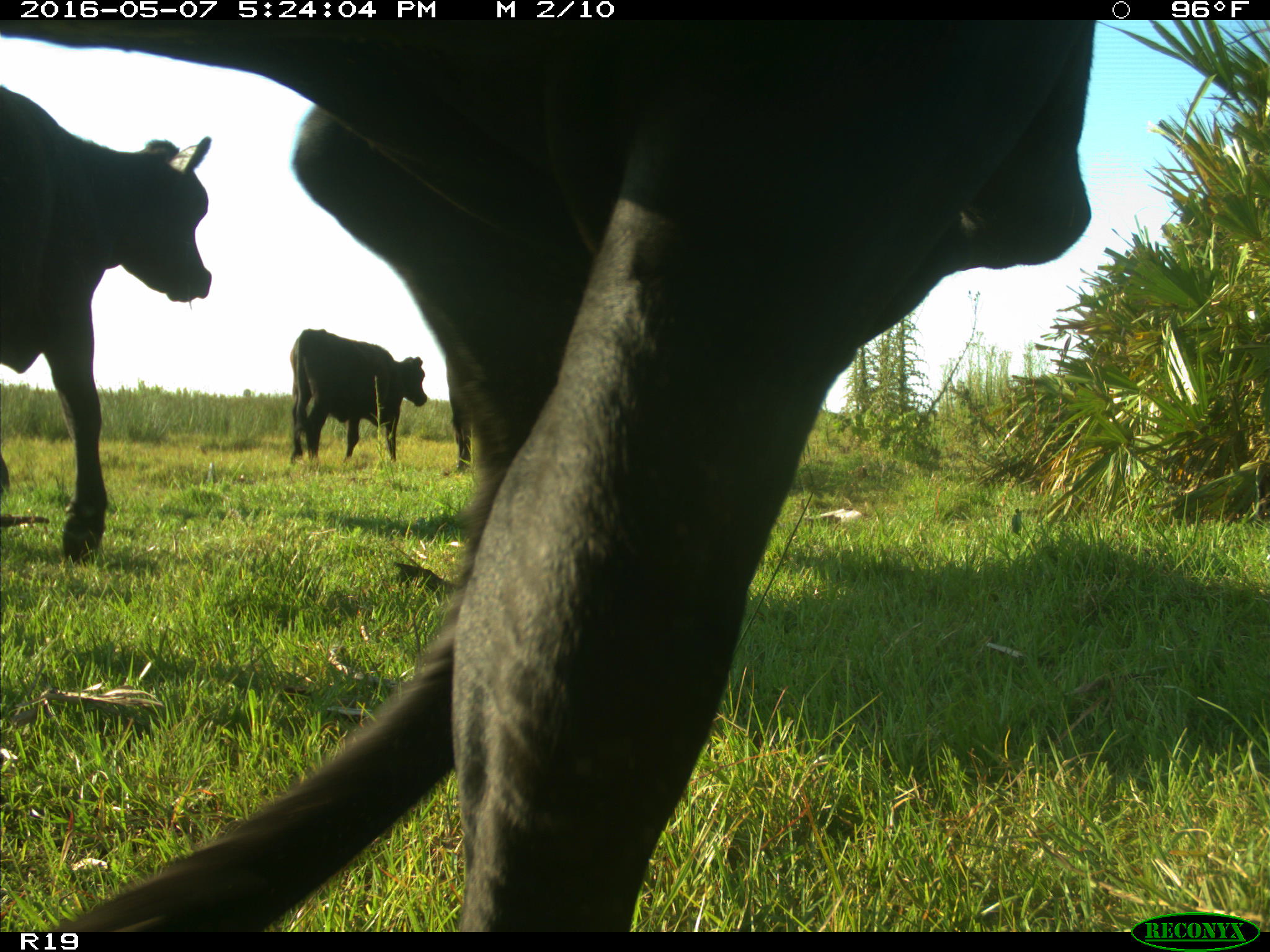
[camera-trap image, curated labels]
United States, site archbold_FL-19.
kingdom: Animalia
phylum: Chordata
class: Mammalia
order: Artiodactyla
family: Bovidae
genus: Bos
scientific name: Bos taurus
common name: domestic cow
Bos taurus (domestic cow).